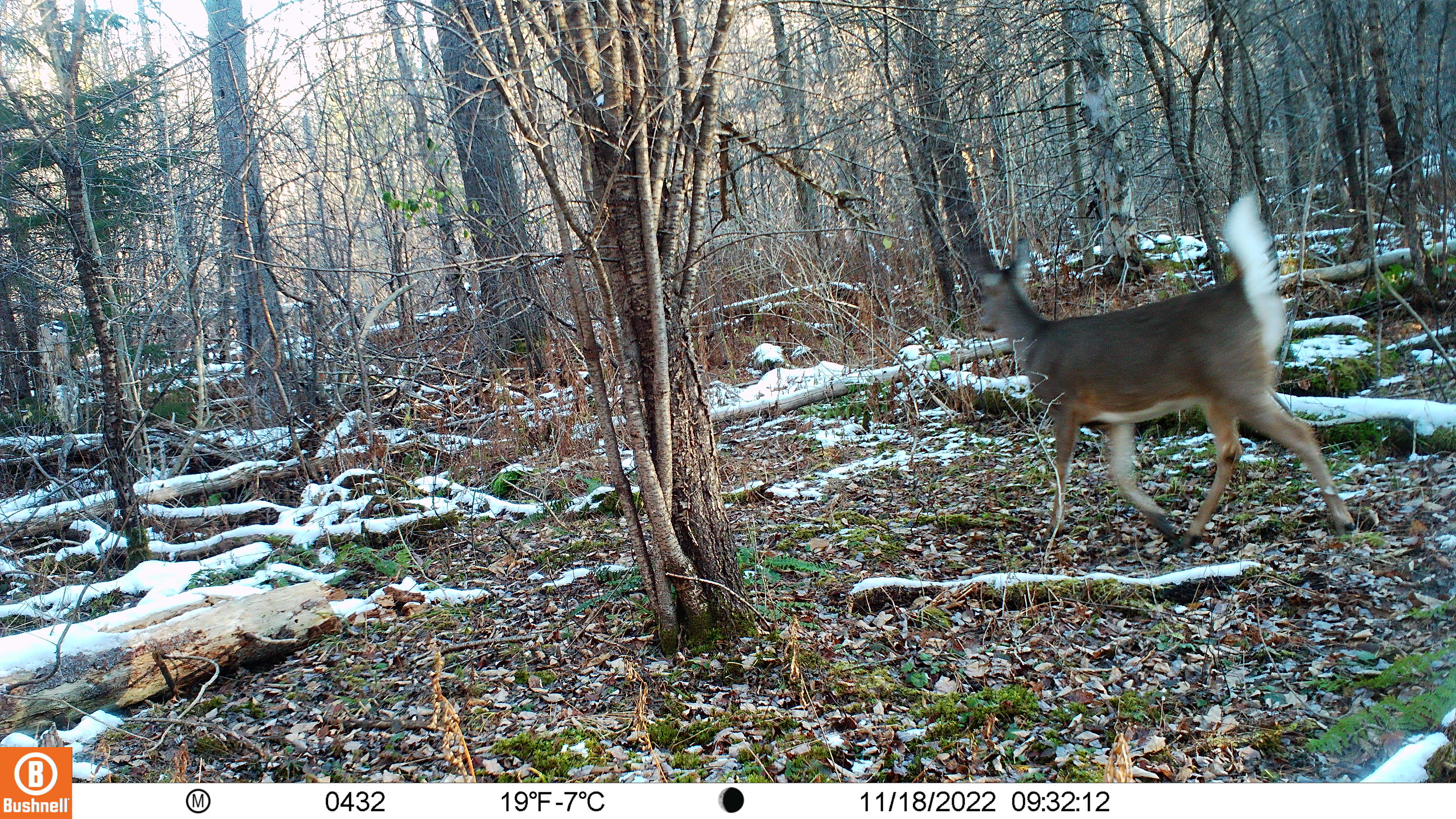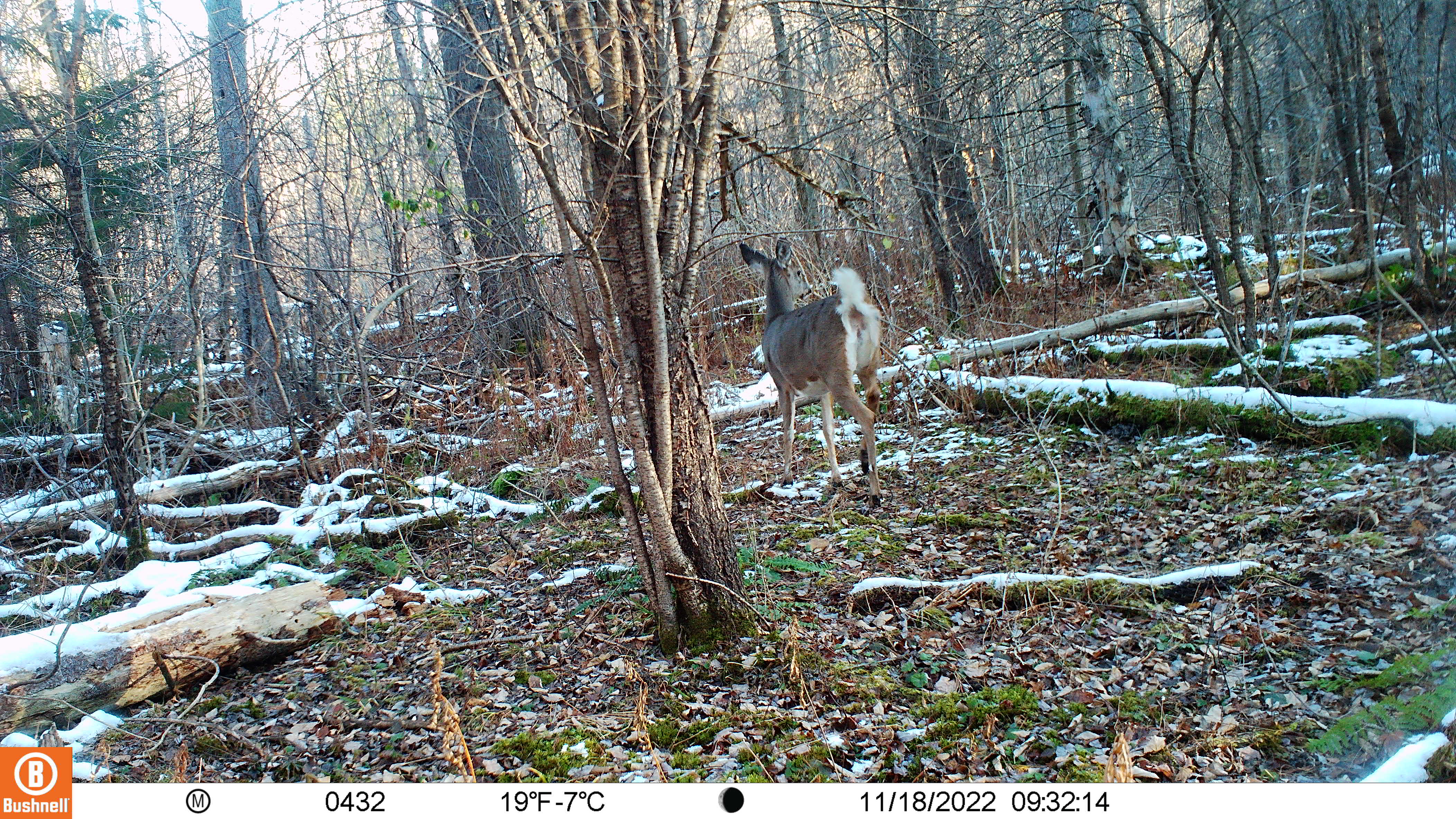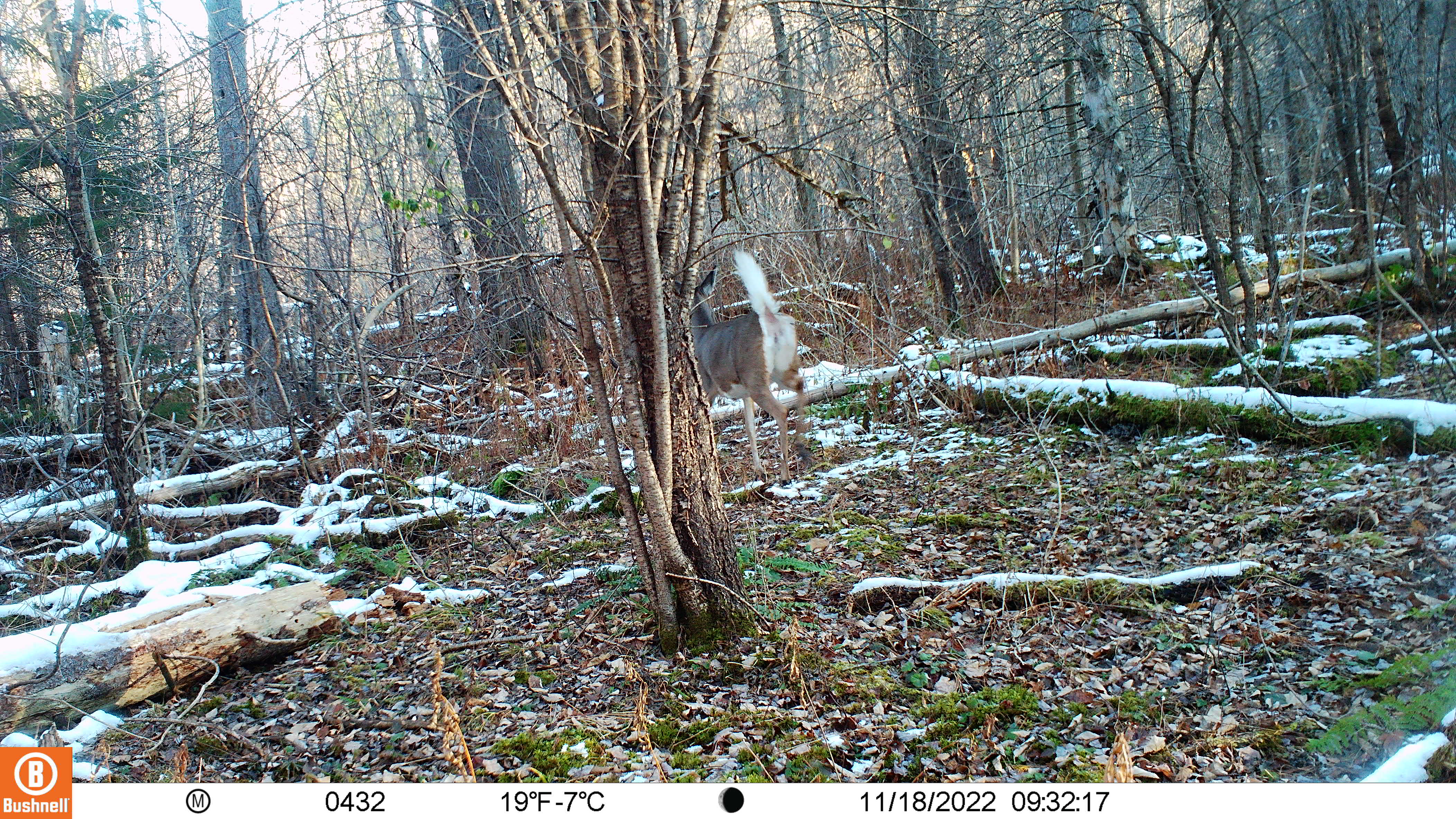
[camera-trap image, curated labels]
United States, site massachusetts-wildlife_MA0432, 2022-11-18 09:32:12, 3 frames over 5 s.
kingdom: Animalia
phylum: Chordata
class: Mammalia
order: Artiodactyla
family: Cervidae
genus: Odocoileus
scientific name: Odocoileus virginianus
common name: white-tailed deer